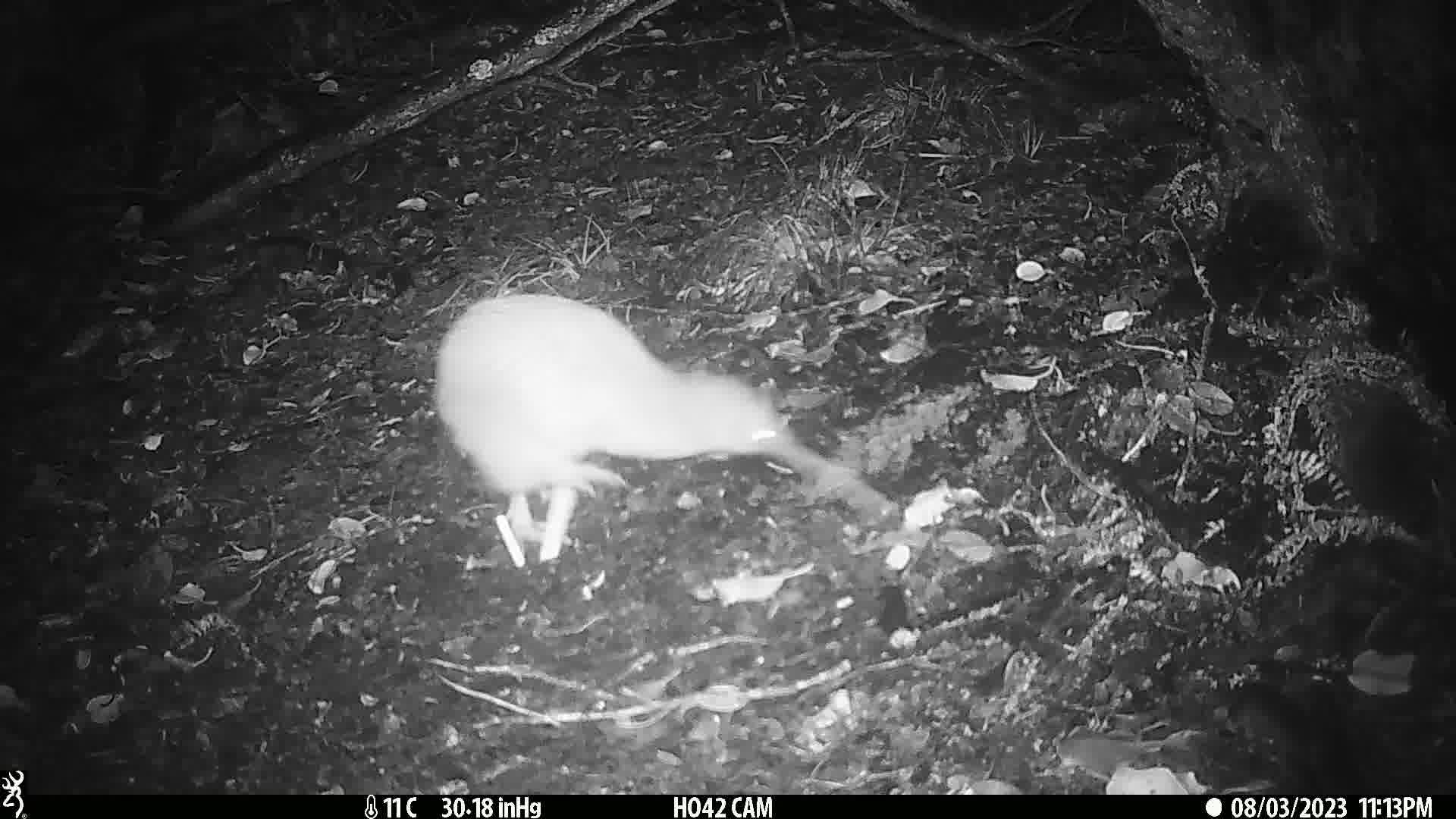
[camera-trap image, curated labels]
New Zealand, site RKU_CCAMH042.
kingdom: Animalia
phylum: Chordata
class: Aves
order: Apterygiformes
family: Apterygidae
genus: Apteryx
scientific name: Apteryx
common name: kiwi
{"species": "kiwi (Apteryx)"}